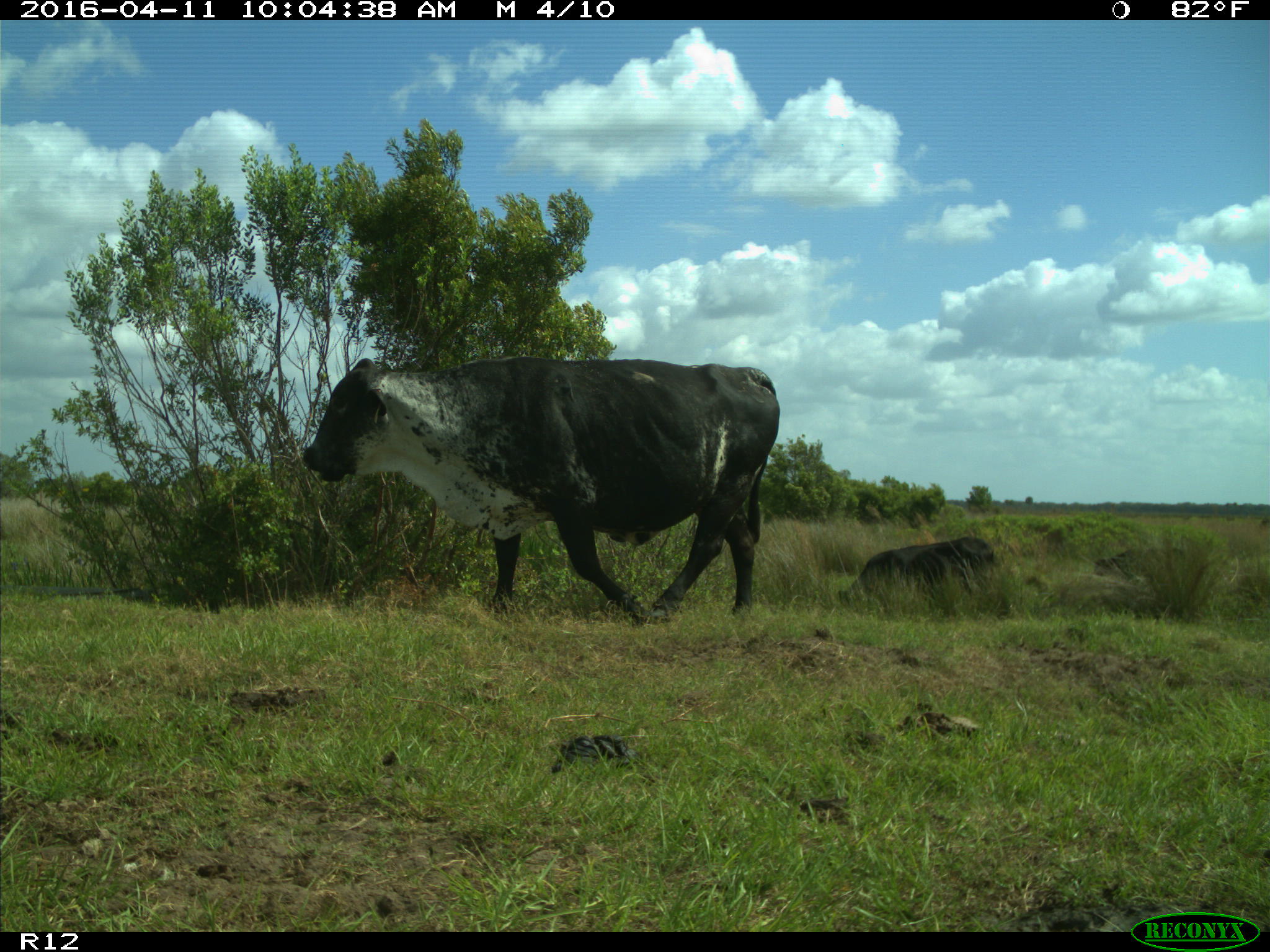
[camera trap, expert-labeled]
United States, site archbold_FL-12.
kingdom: Animalia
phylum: Chordata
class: Mammalia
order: Artiodactyla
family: Bovidae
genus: Bos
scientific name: Bos taurus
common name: domestic cow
Bos taurus (domestic cow).